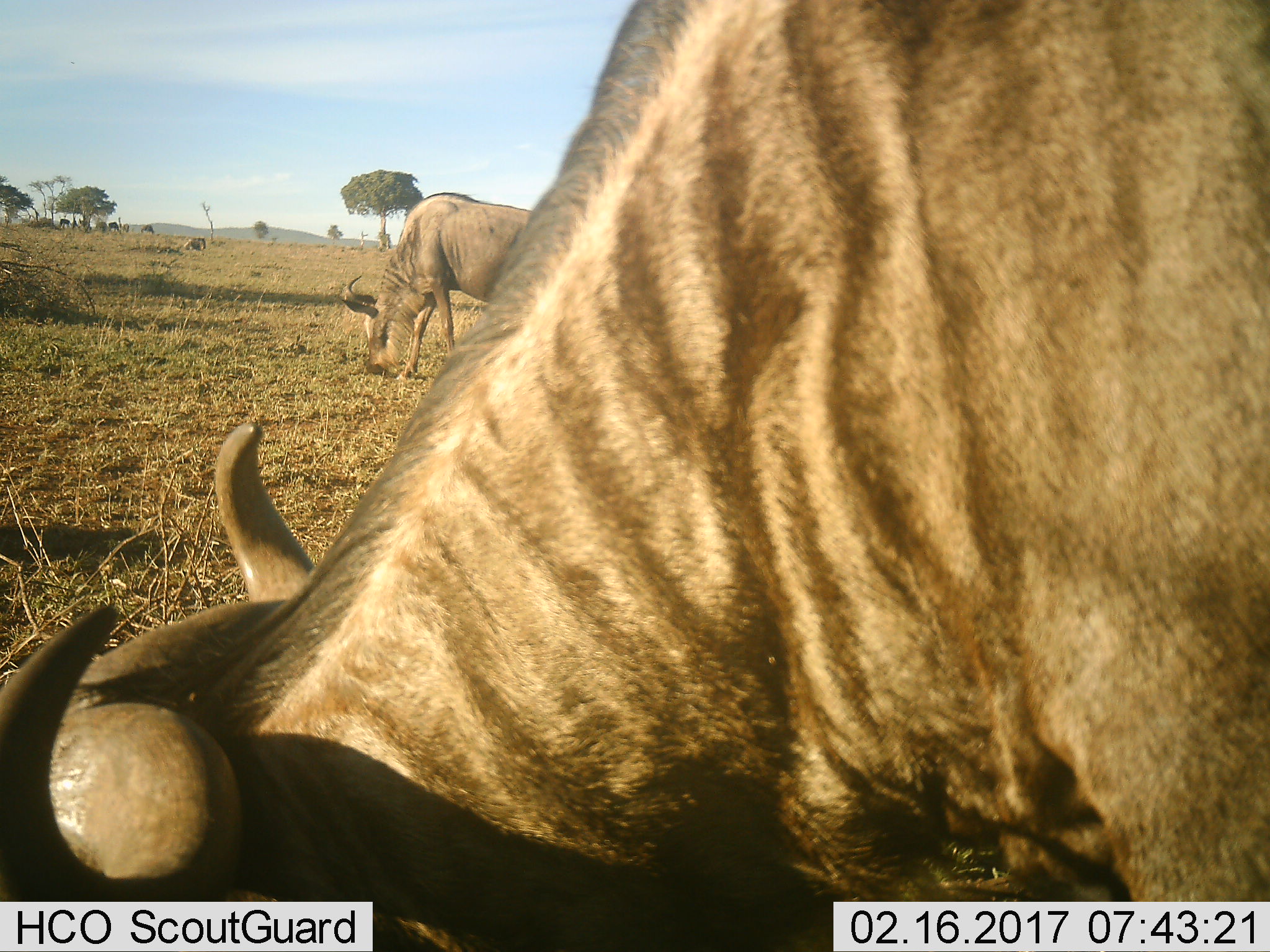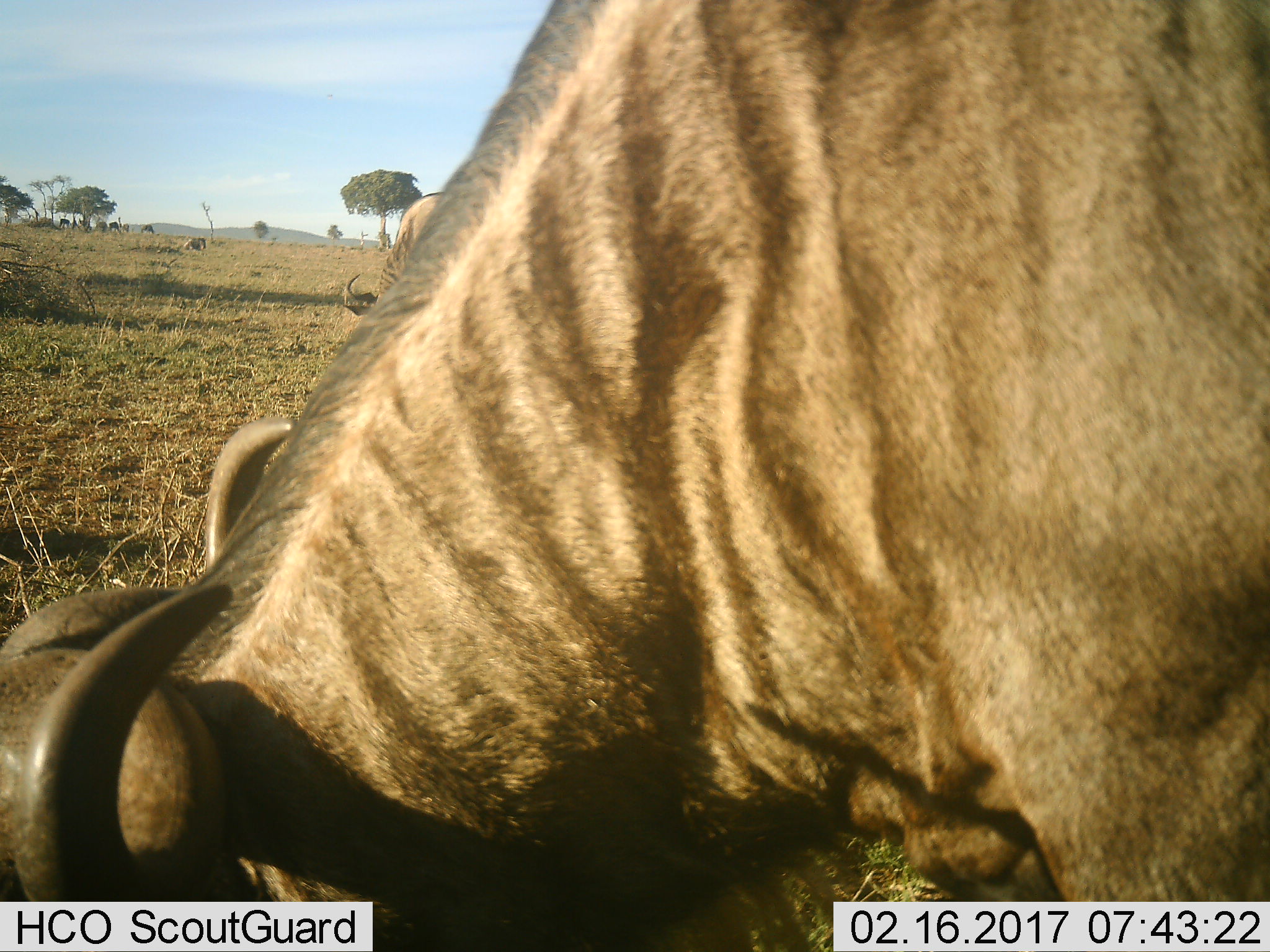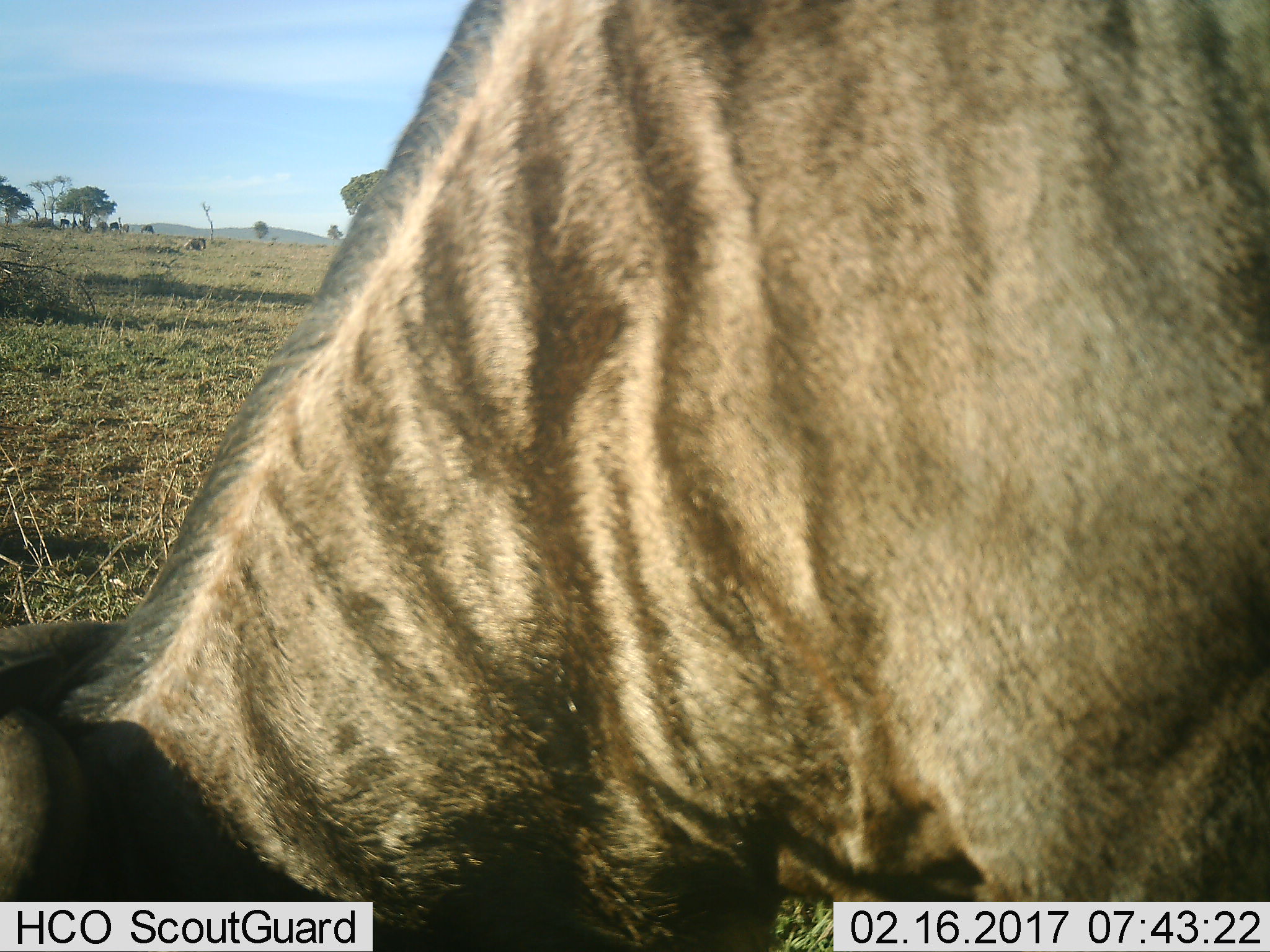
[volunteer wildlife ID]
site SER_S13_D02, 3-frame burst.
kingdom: Animalia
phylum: Chordata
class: Mammalia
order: Artiodactyla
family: Bovidae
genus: Connochaetes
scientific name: Connochaetes taurinus taurinus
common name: blue wildebeest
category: wildebeestblue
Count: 6.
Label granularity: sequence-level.